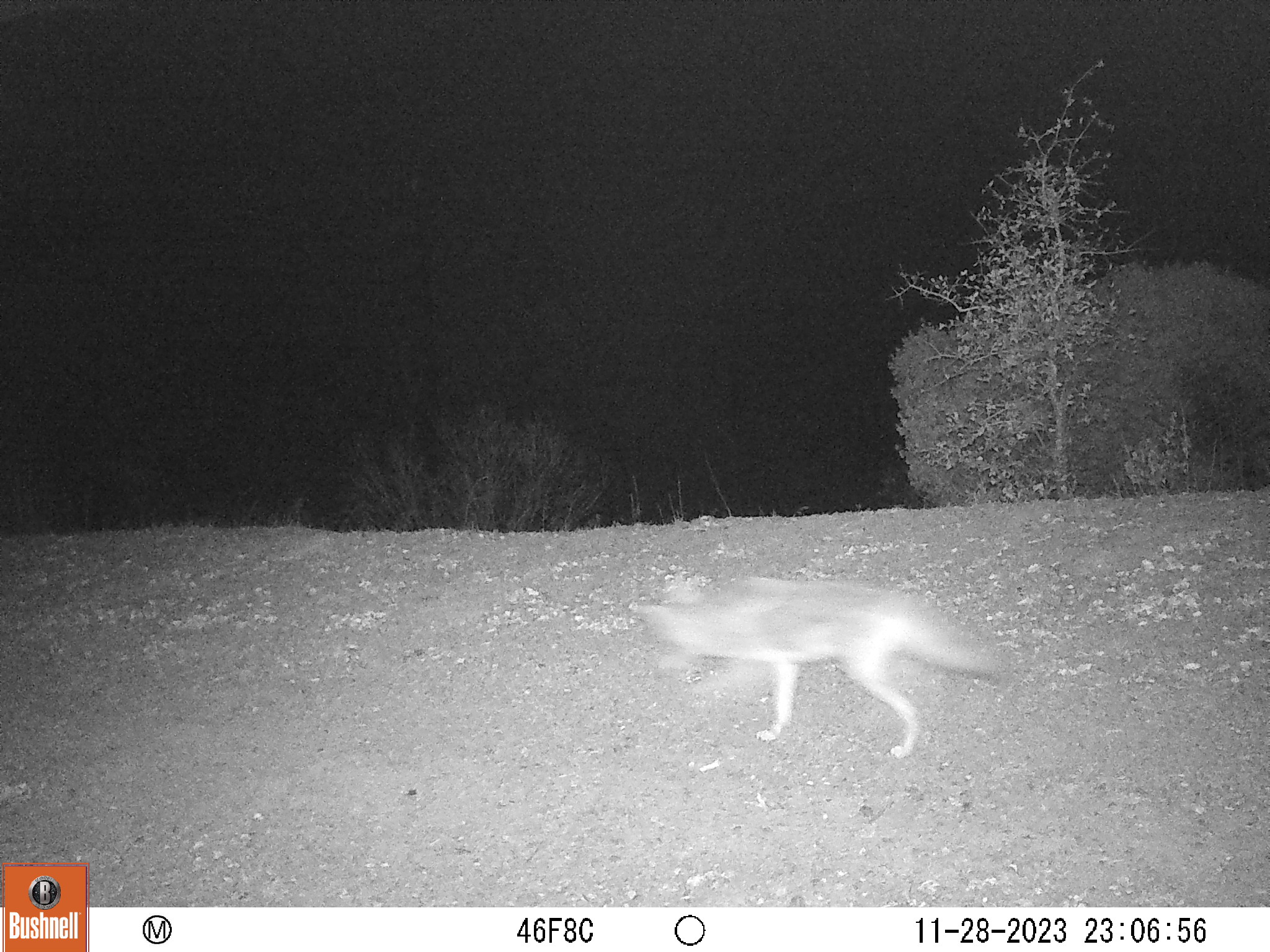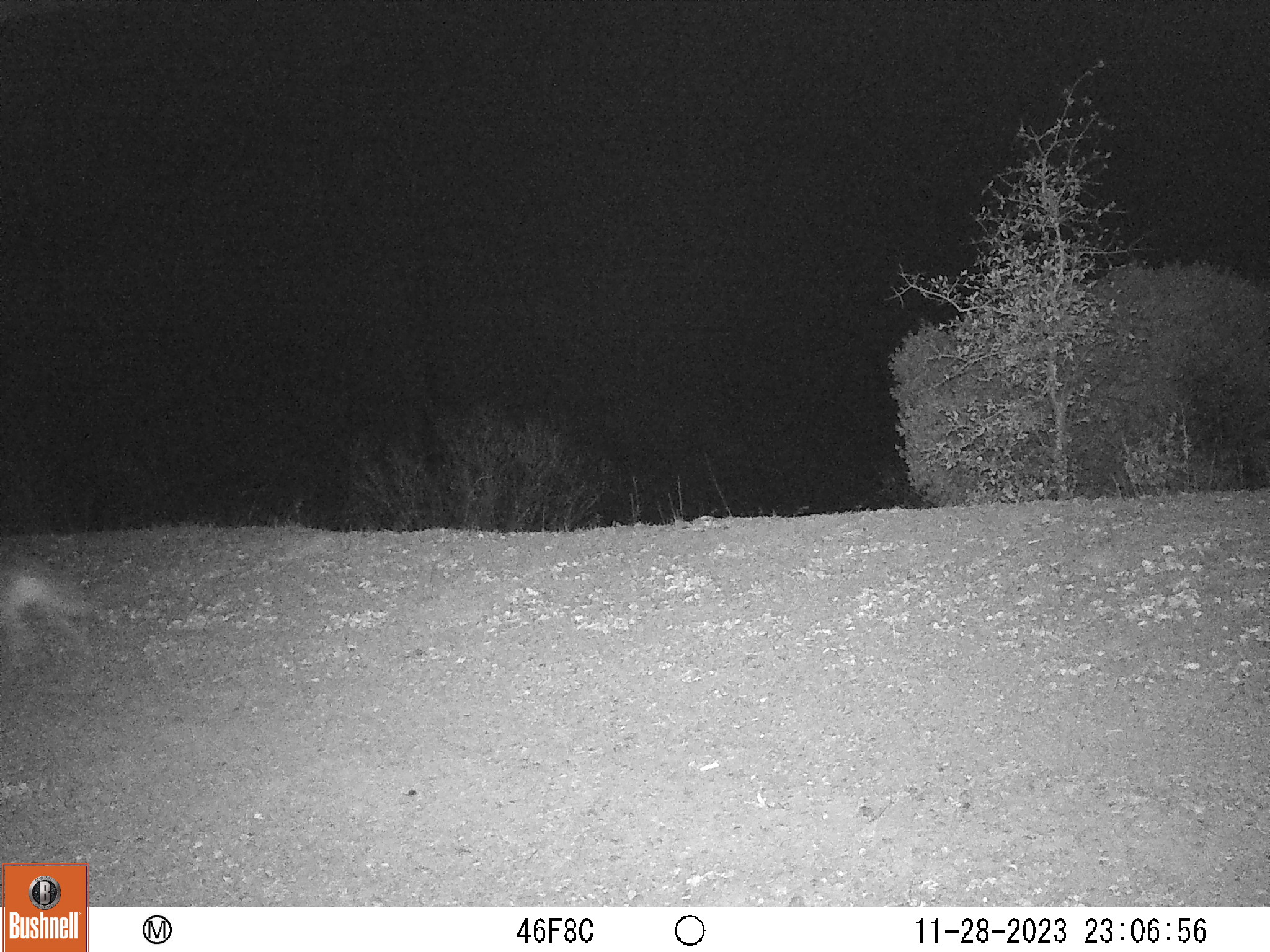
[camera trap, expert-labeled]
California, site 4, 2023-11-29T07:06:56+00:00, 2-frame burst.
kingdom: Animalia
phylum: Chordata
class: Mammalia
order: Carnivora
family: Canidae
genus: Canis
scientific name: Canis latrans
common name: coyote